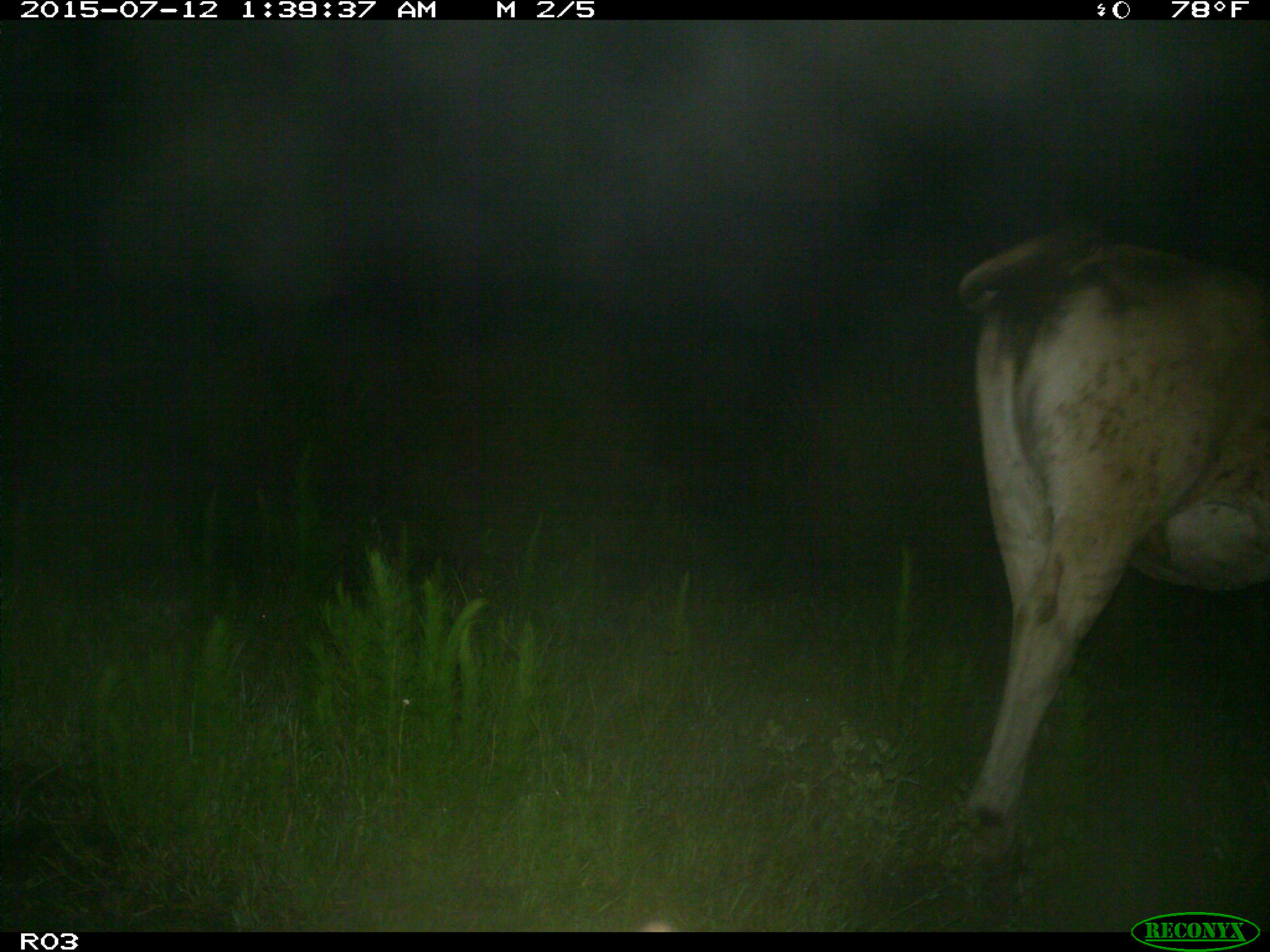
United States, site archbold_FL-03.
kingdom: Animalia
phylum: Chordata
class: Mammalia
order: Artiodactyla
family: Bovidae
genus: Bos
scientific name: Bos taurus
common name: domestic cow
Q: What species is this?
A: Bos taurus (domestic cow).